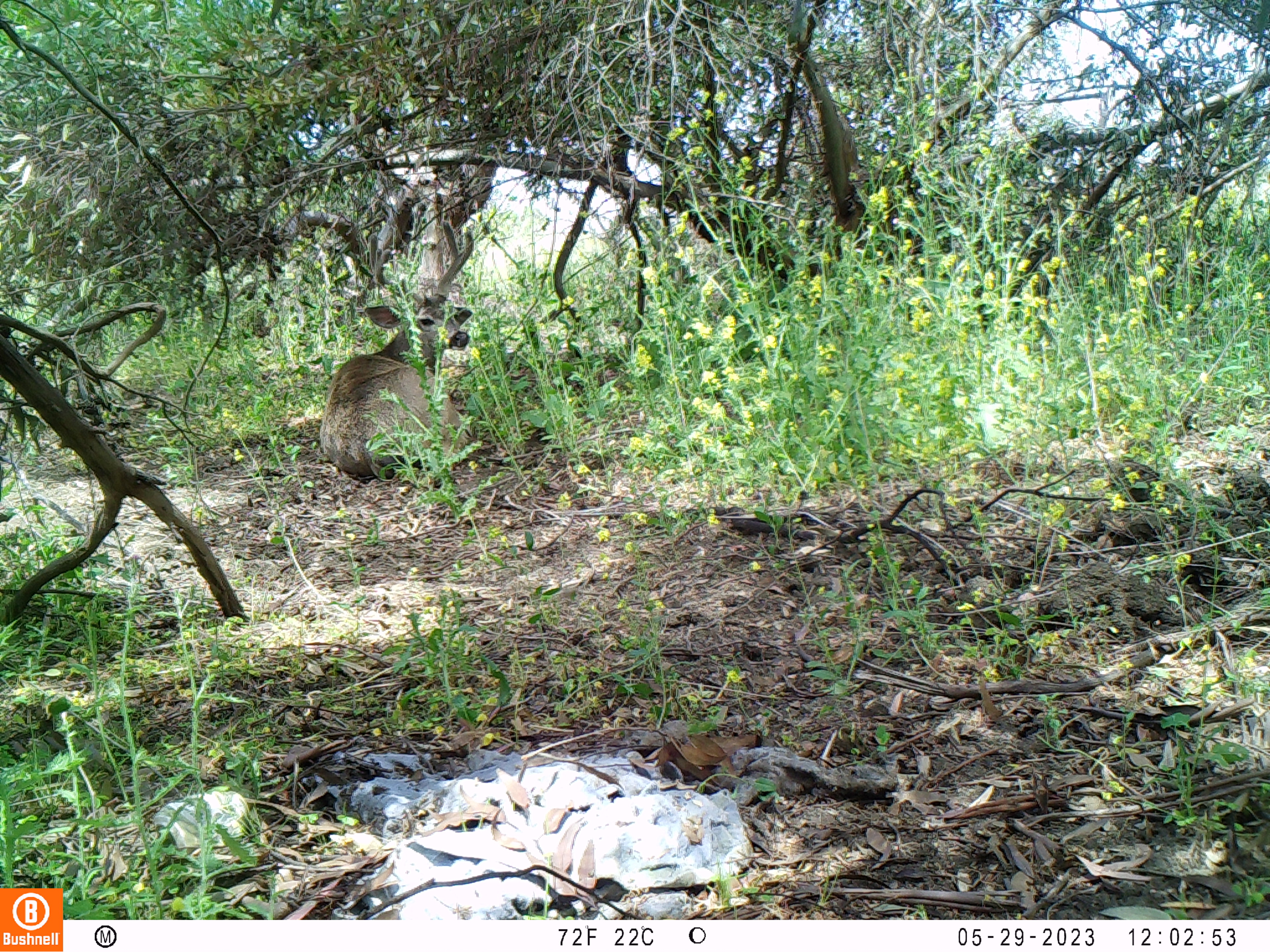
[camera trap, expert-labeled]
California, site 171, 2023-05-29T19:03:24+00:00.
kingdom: Animalia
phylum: Chordata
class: Mammalia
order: Artiodactyla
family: Cervidae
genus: Odocoileus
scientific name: Odocoileus hemionus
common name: mule deer